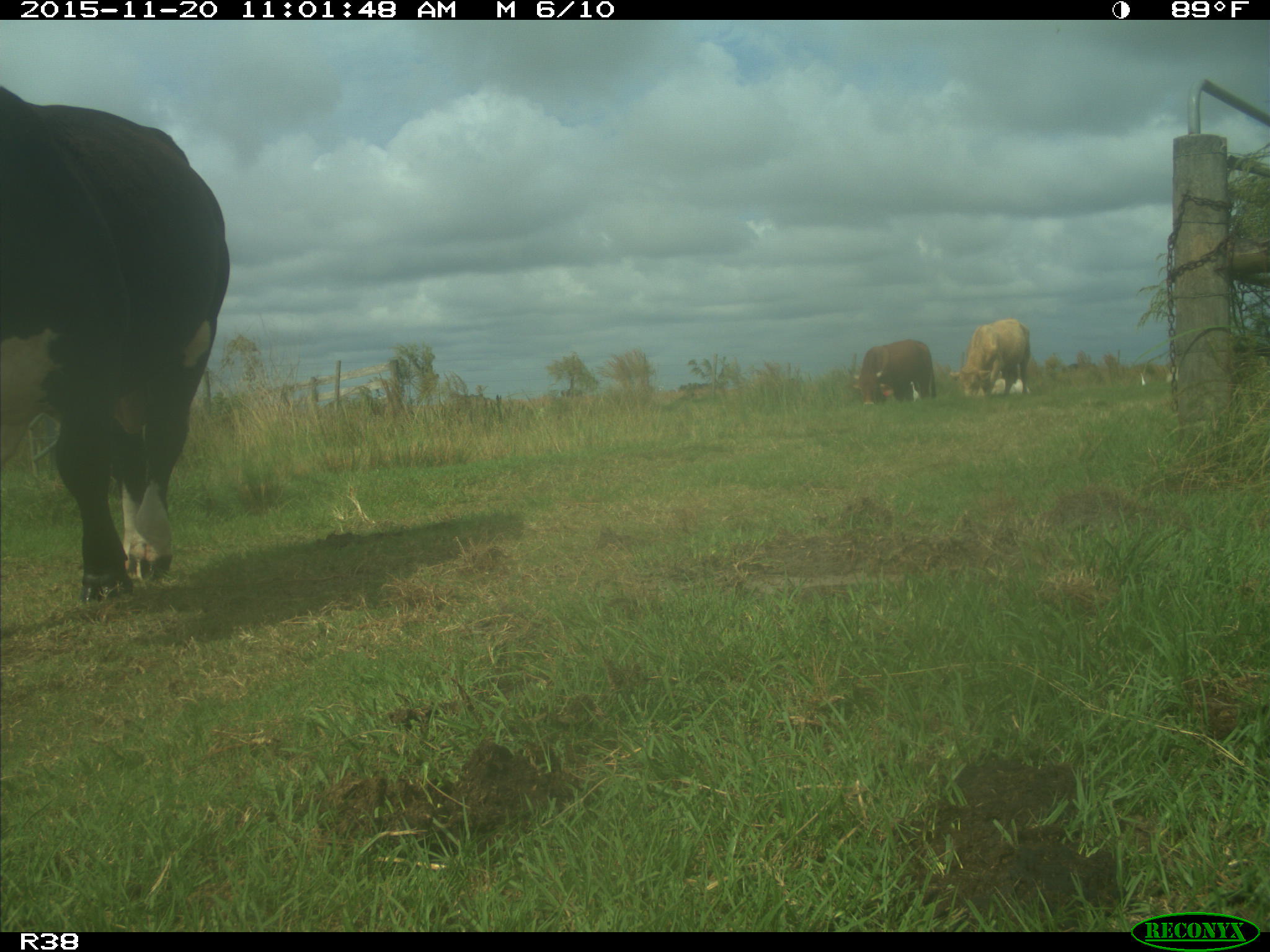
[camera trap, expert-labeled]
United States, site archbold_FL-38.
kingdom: Animalia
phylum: Chordata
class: Mammalia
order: Artiodactyla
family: Bovidae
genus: Bos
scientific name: Bos taurus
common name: domestic cow